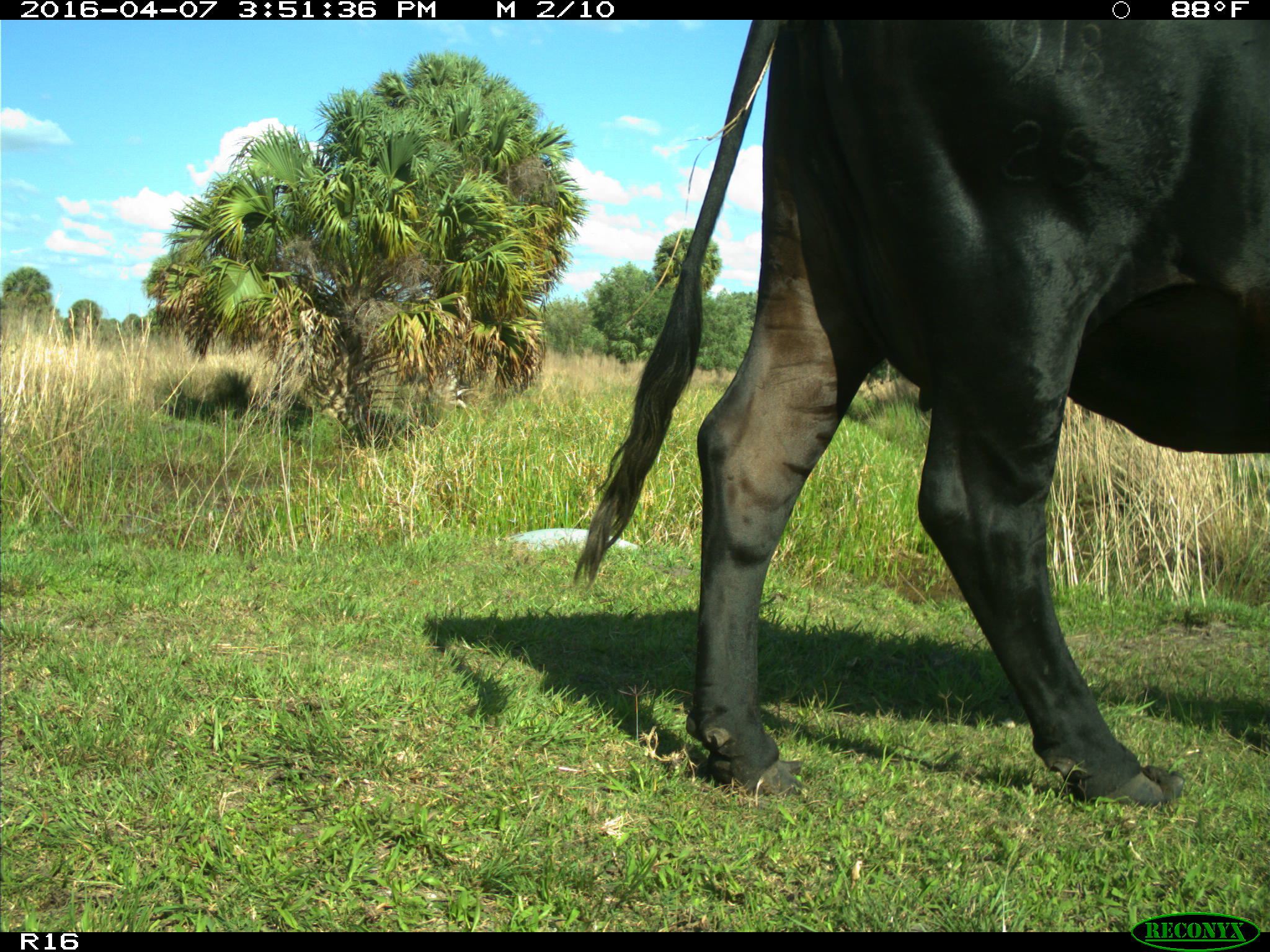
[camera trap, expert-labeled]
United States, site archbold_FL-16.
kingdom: Animalia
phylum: Chordata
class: Mammalia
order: Artiodactyla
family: Bovidae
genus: Bos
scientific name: Bos taurus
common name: domestic cow